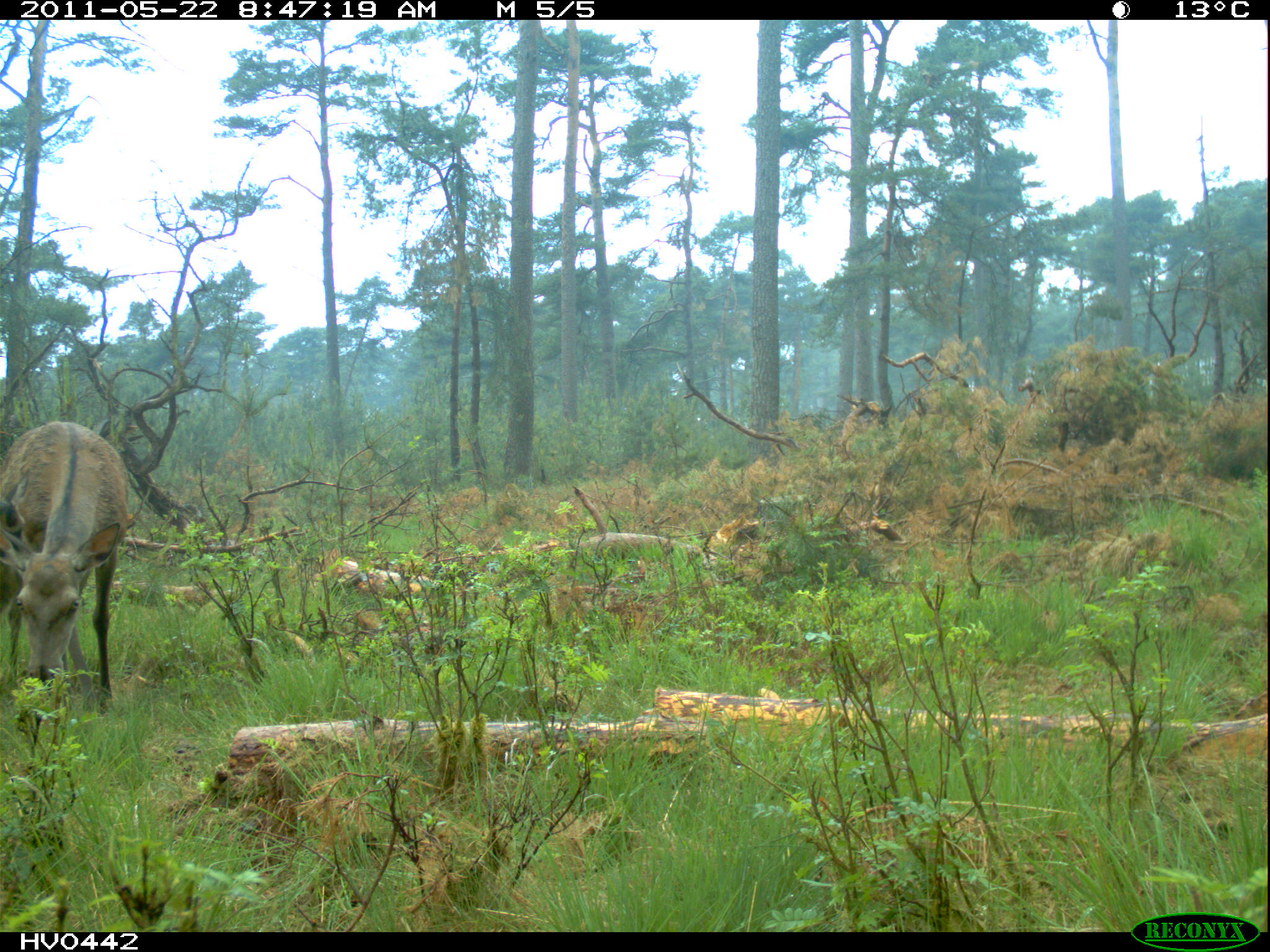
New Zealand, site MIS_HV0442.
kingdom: Animalia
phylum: Chordata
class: Mammalia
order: Artiodactyla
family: Cervidae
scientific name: Cervidae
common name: deer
Deer (Cervidae).